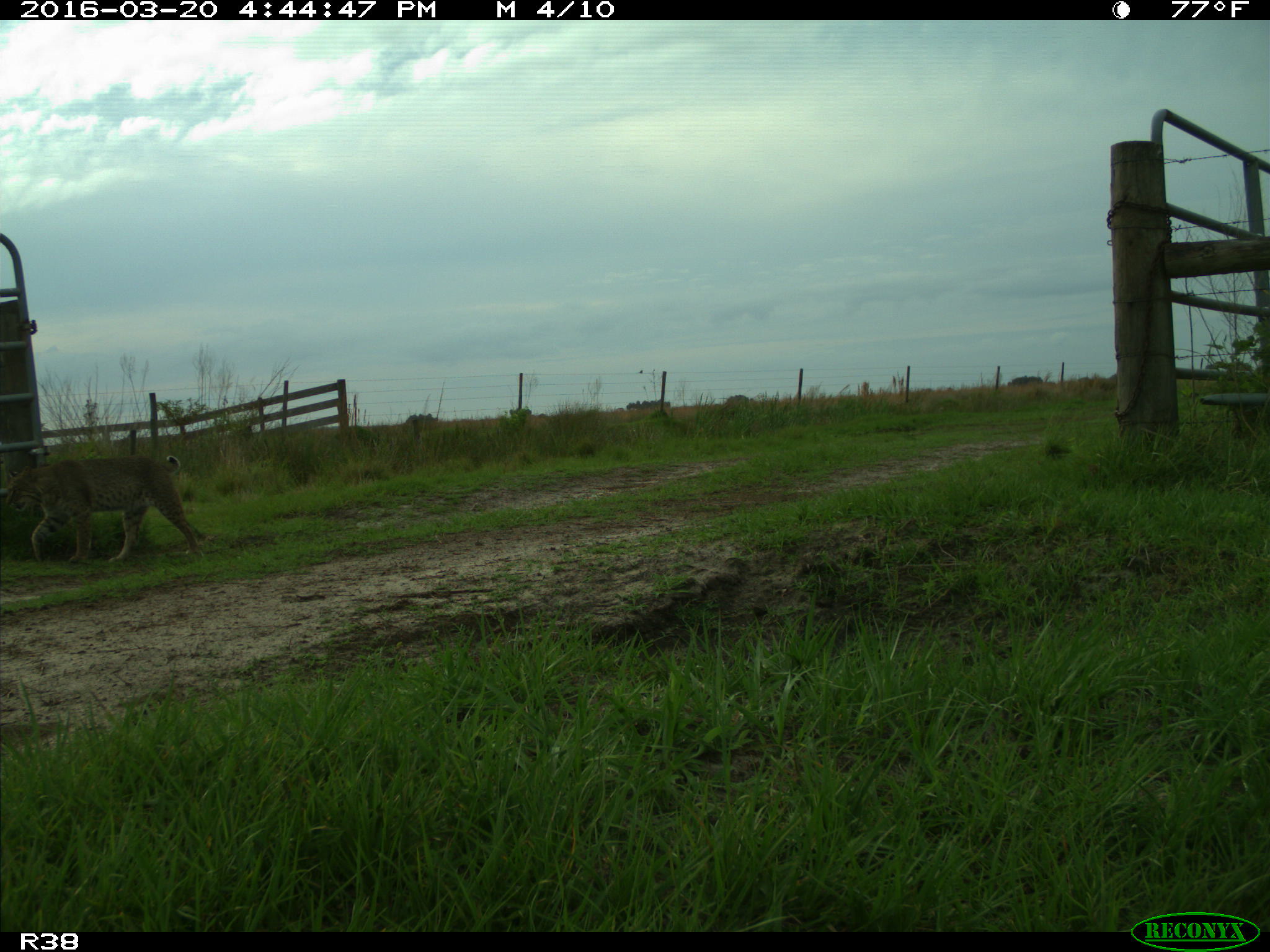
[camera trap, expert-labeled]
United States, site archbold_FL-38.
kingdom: Animalia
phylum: Chordata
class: Mammalia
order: Carnivora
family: Felidae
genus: Lynx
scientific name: Lynx rufus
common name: bobcat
Lynx rufus (bobcat).